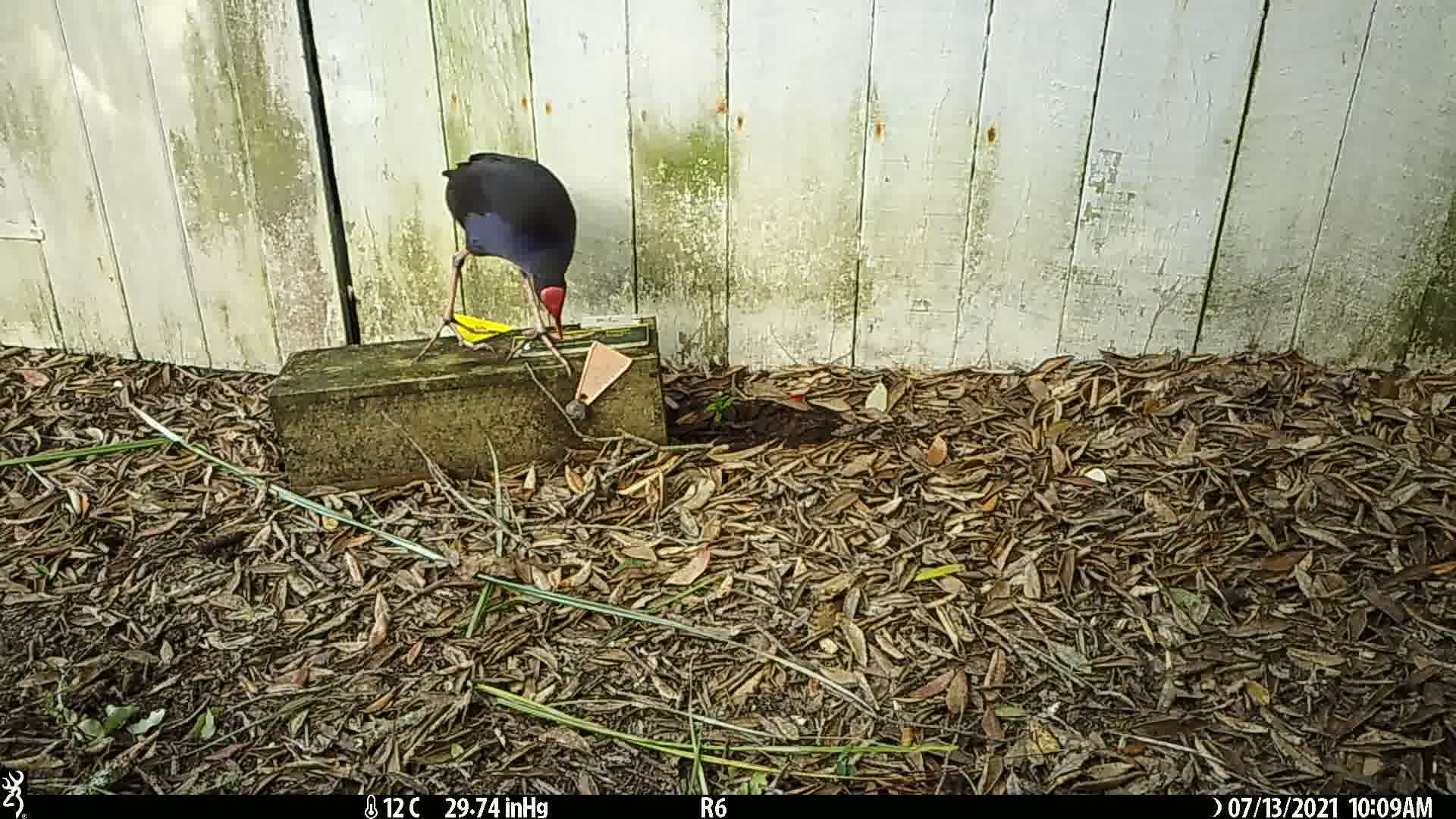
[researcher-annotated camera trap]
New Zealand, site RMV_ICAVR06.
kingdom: Animalia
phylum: Chordata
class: Aves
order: Gruiformes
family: Rallidae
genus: Porphyrio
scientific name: Porphyrio melanotus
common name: australasian swamphen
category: pukeko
Pukeko (australasian swamphen) (Porphyrio melanotus).